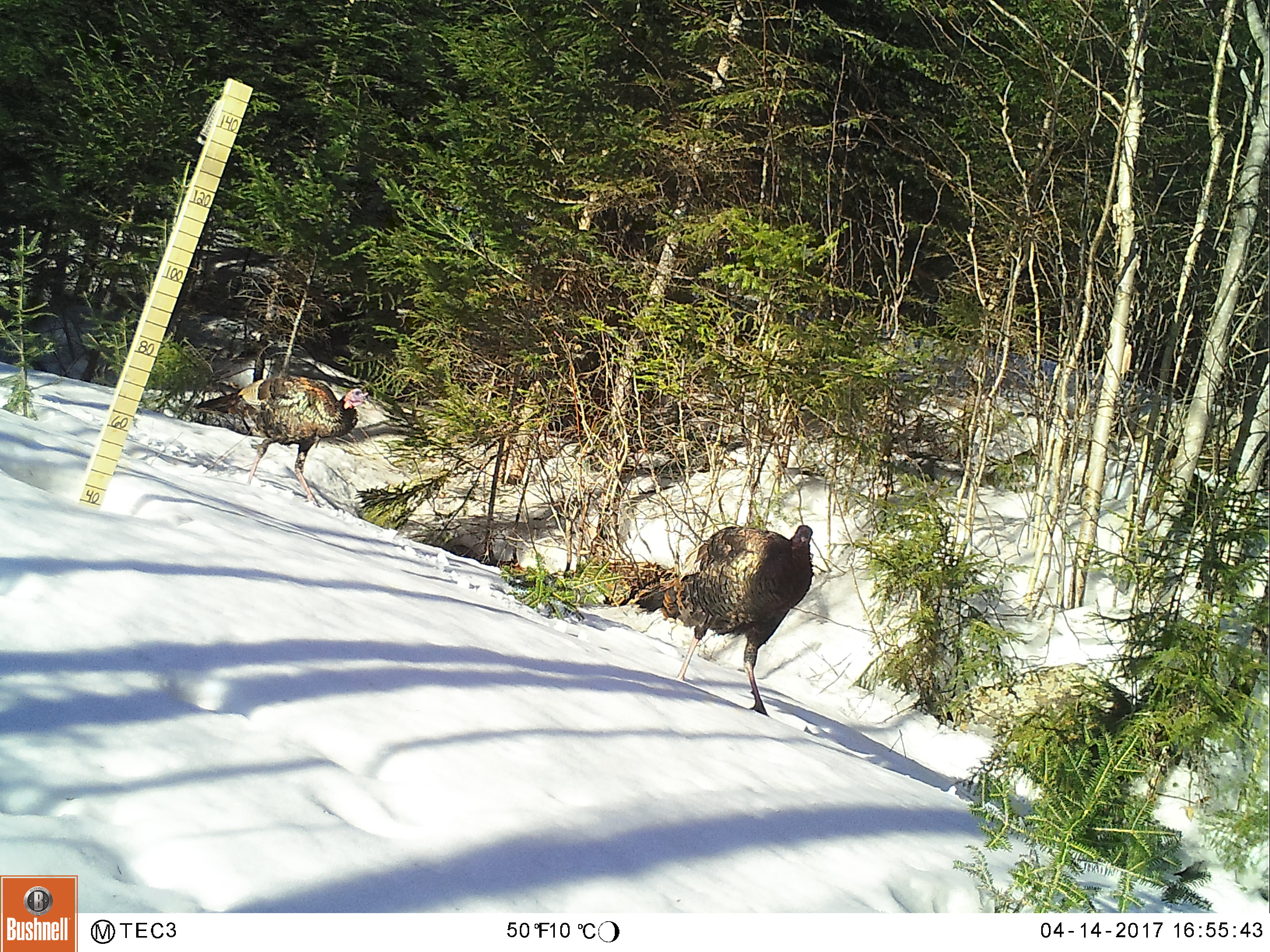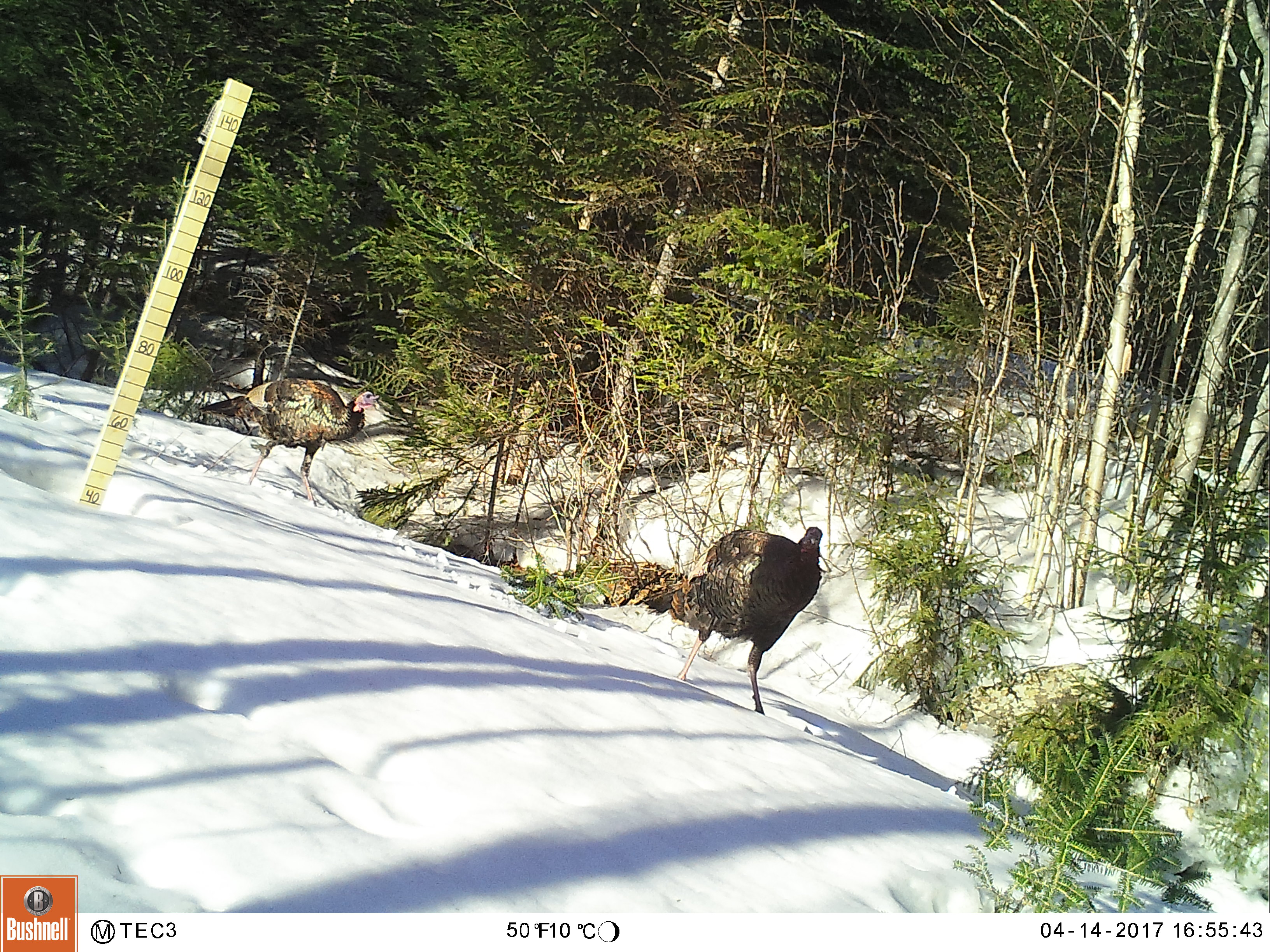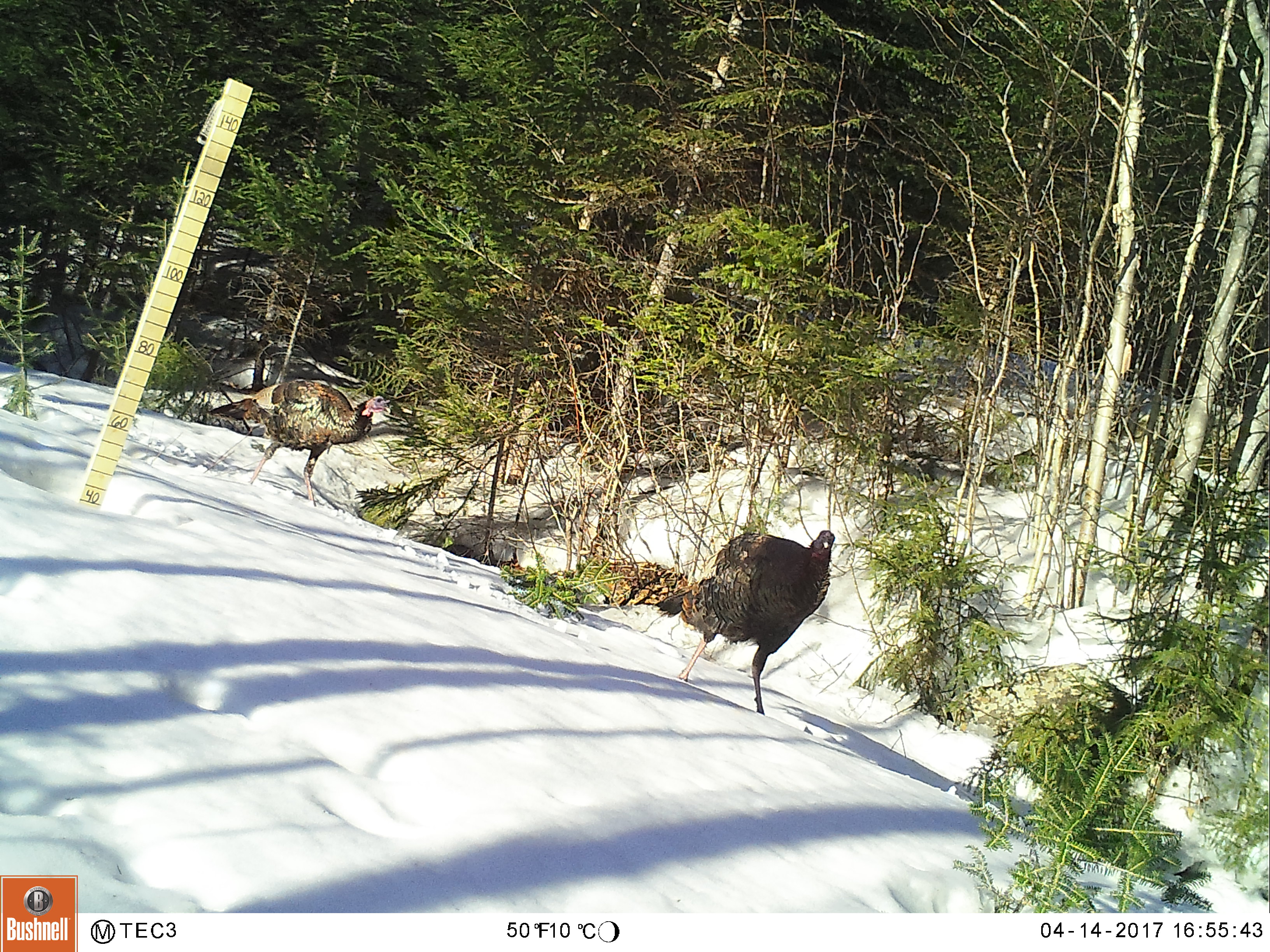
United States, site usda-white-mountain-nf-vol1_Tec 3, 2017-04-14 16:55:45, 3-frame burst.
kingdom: Animalia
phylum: Chordata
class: Aves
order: Galliformes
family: Phasianidae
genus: Meleagris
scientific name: Meleagris gallopavo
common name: wild turkey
Wild turkey (Meleagris gallopavo).